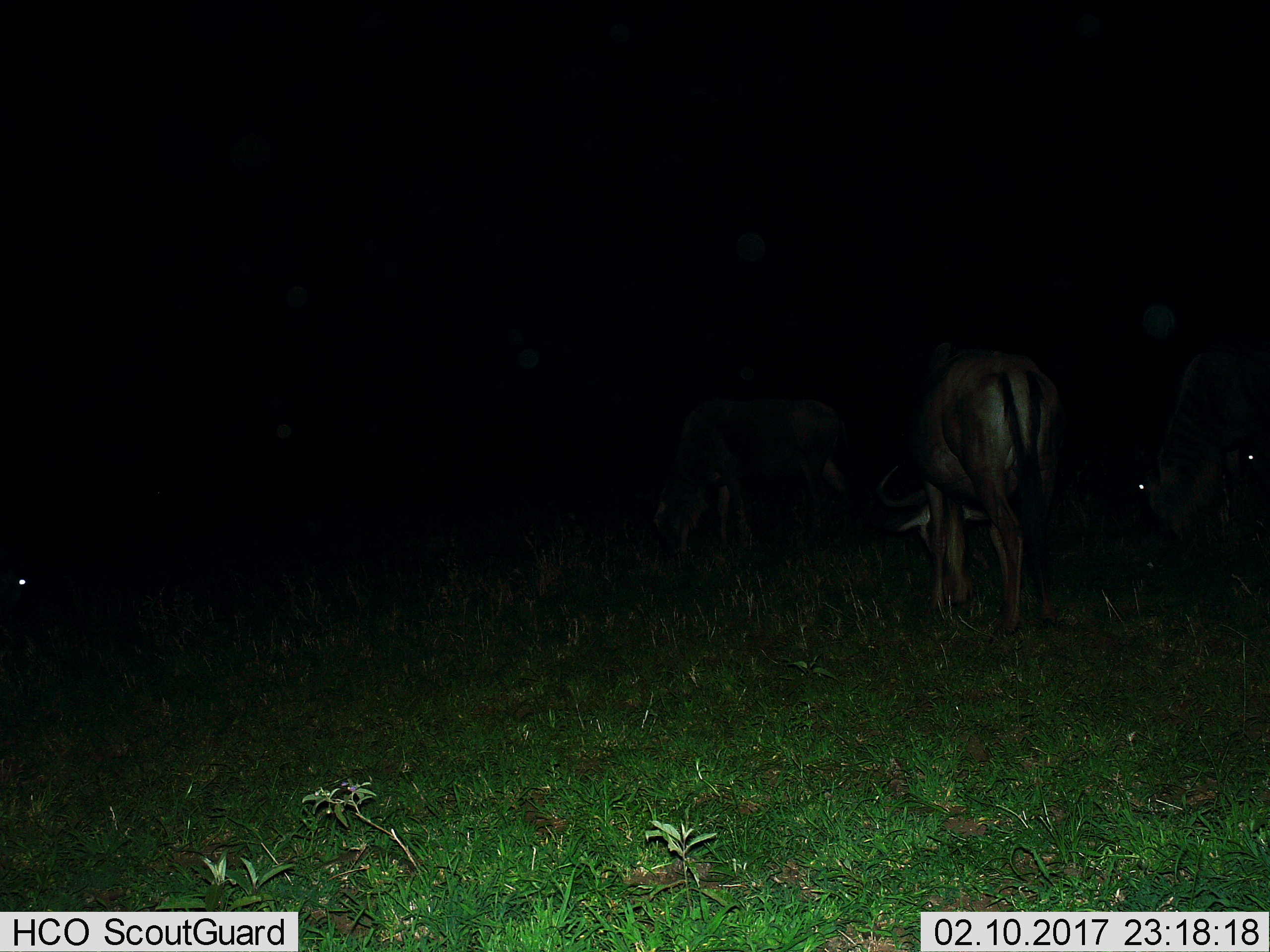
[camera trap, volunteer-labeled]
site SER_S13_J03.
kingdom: Animalia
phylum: Chordata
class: Mammalia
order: Artiodactyla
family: Bovidae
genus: Connochaetes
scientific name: Connochaetes taurinus taurinus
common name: blue wildebeest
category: wildebeestblue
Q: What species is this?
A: Wildebeestblue (blue wildebeest) (Connochaetes taurinus taurinus).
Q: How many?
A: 4.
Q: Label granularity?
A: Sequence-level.